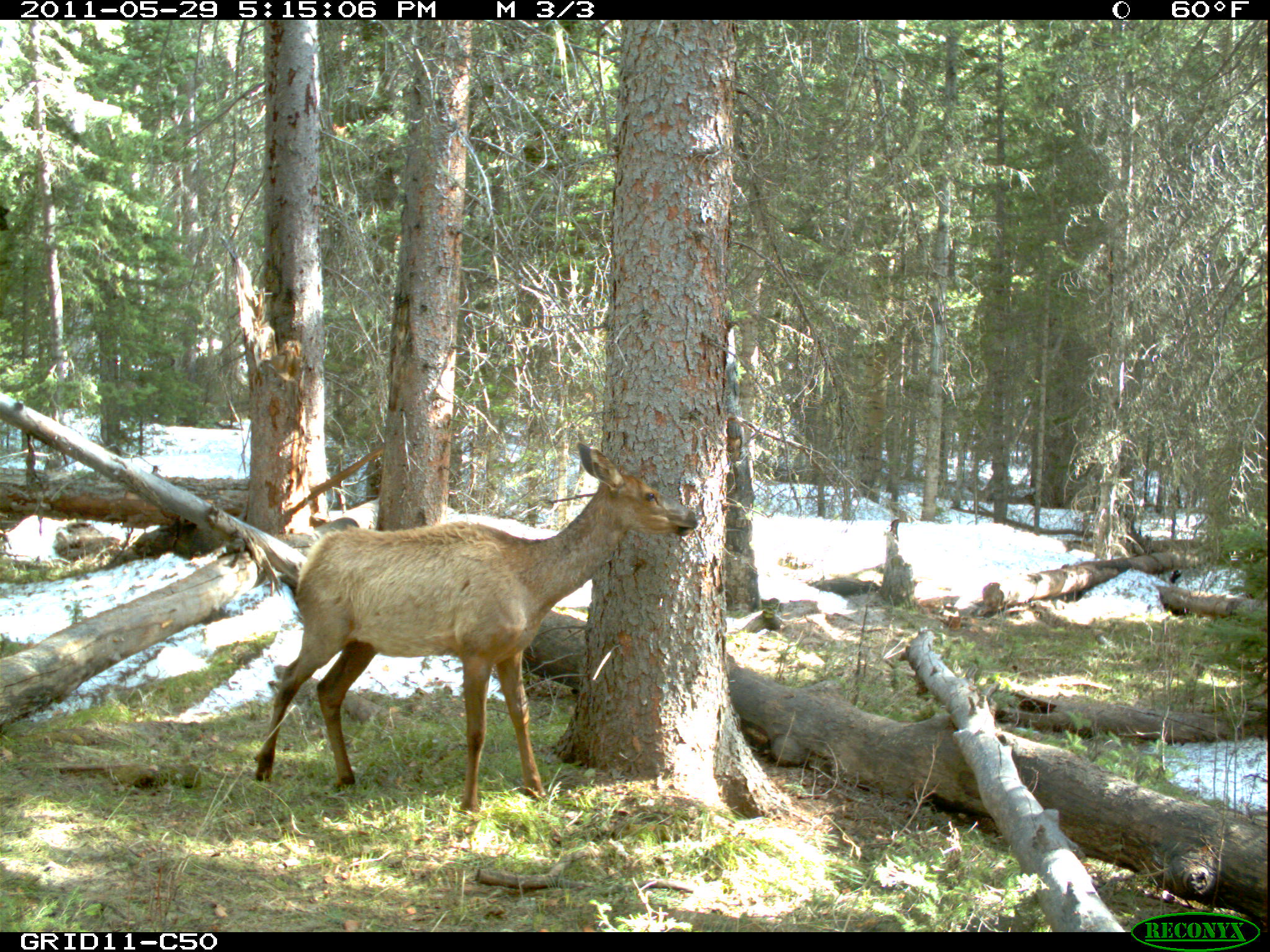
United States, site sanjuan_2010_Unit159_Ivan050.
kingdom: Animalia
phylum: Chordata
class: Mammalia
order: Artiodactyla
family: Cervidae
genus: Cervus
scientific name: Cervus elaphus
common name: red deer